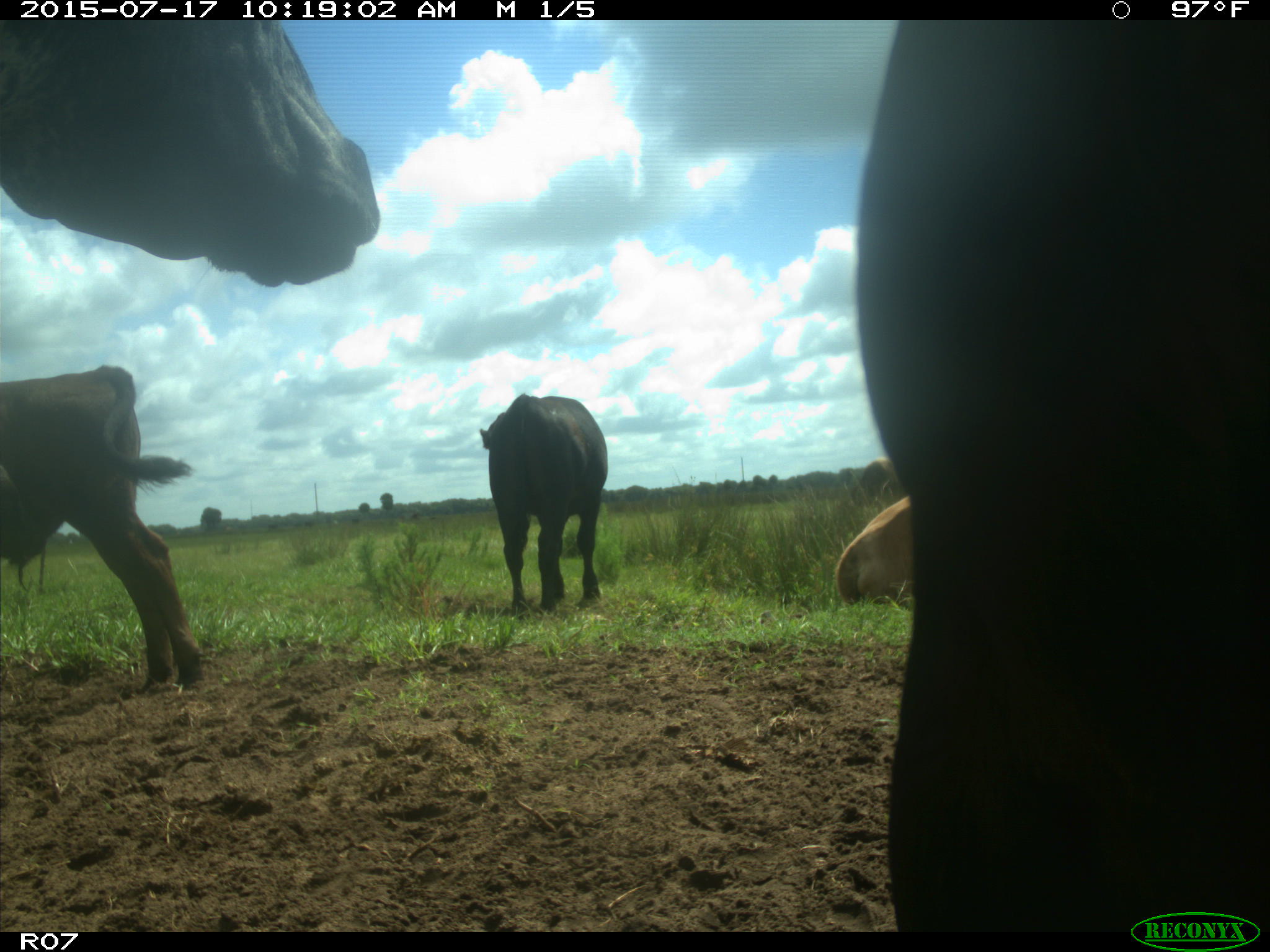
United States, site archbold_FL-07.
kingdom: Animalia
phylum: Chordata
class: Mammalia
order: Artiodactyla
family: Bovidae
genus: Bos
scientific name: Bos taurus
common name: domestic cow